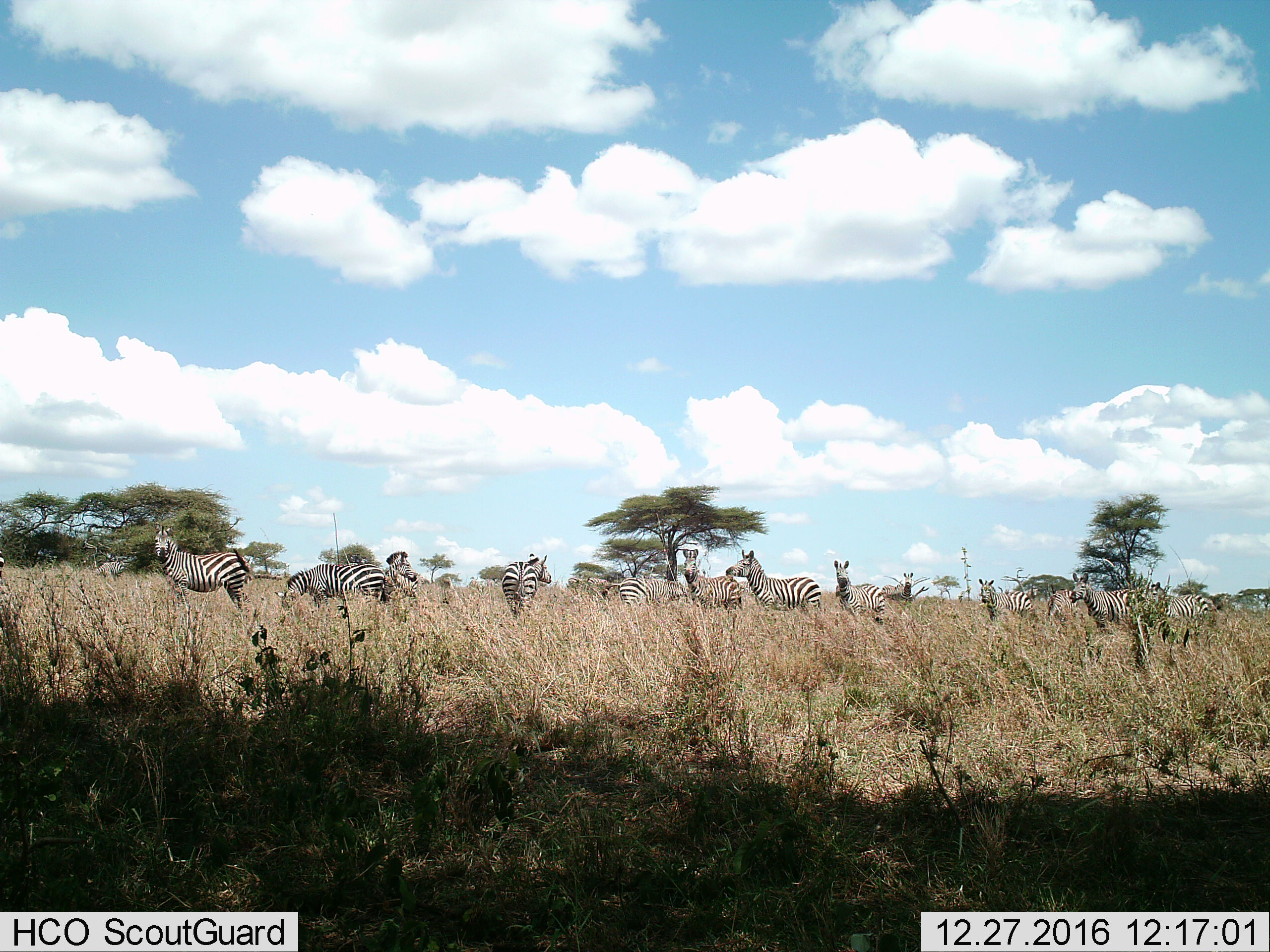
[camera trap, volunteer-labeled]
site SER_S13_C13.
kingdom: Animalia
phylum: Chordata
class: Mammalia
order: Perissodactyla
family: Equidae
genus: Equus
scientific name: Equus quagga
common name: plains zebra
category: zebraplains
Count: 11-50.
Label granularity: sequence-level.